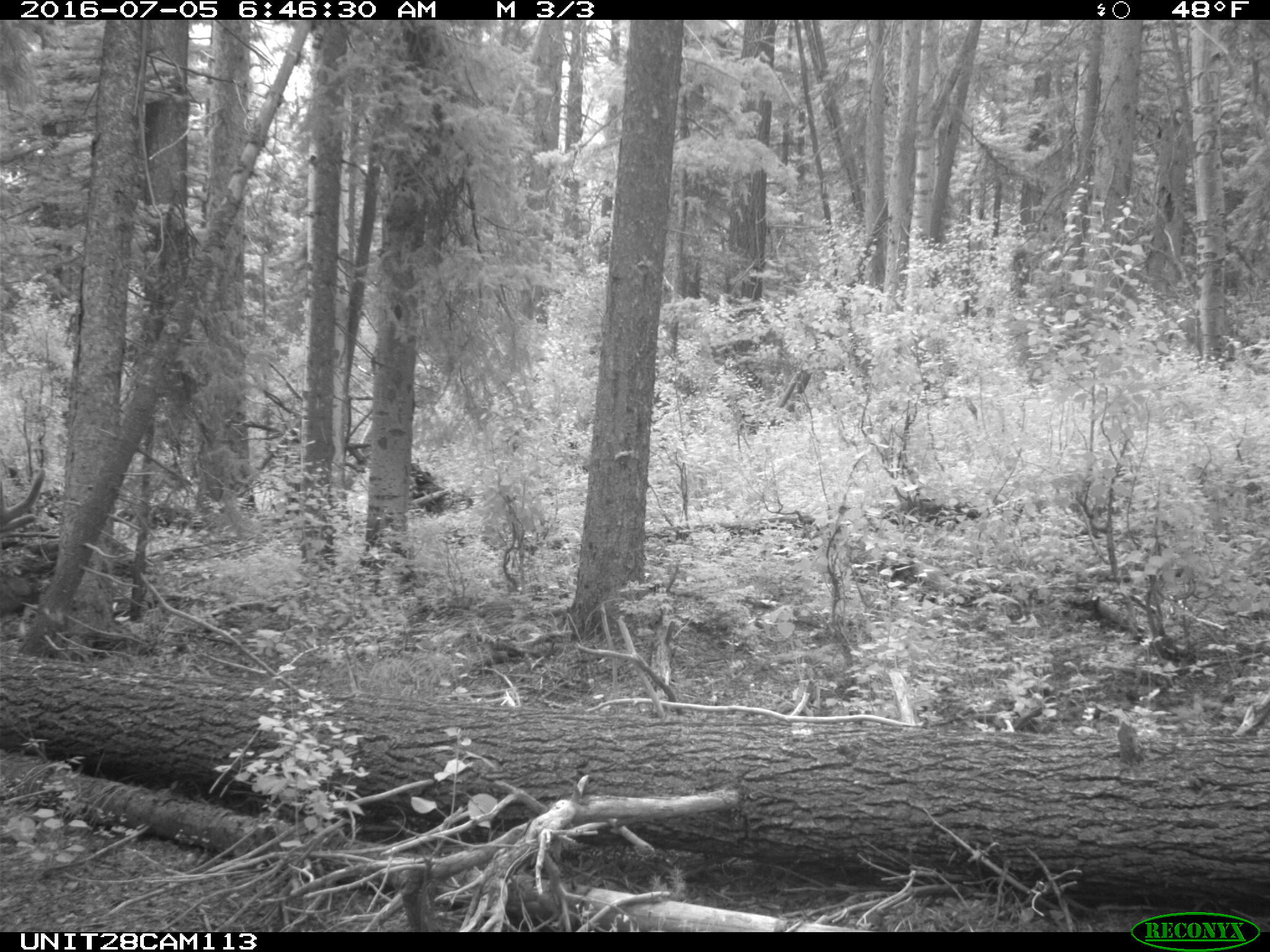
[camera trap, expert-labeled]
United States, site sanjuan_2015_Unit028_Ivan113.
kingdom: Animalia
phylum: Chordata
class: Mammalia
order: Artiodactyla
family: Cervidae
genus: Cervus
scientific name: Cervus elaphus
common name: red deer